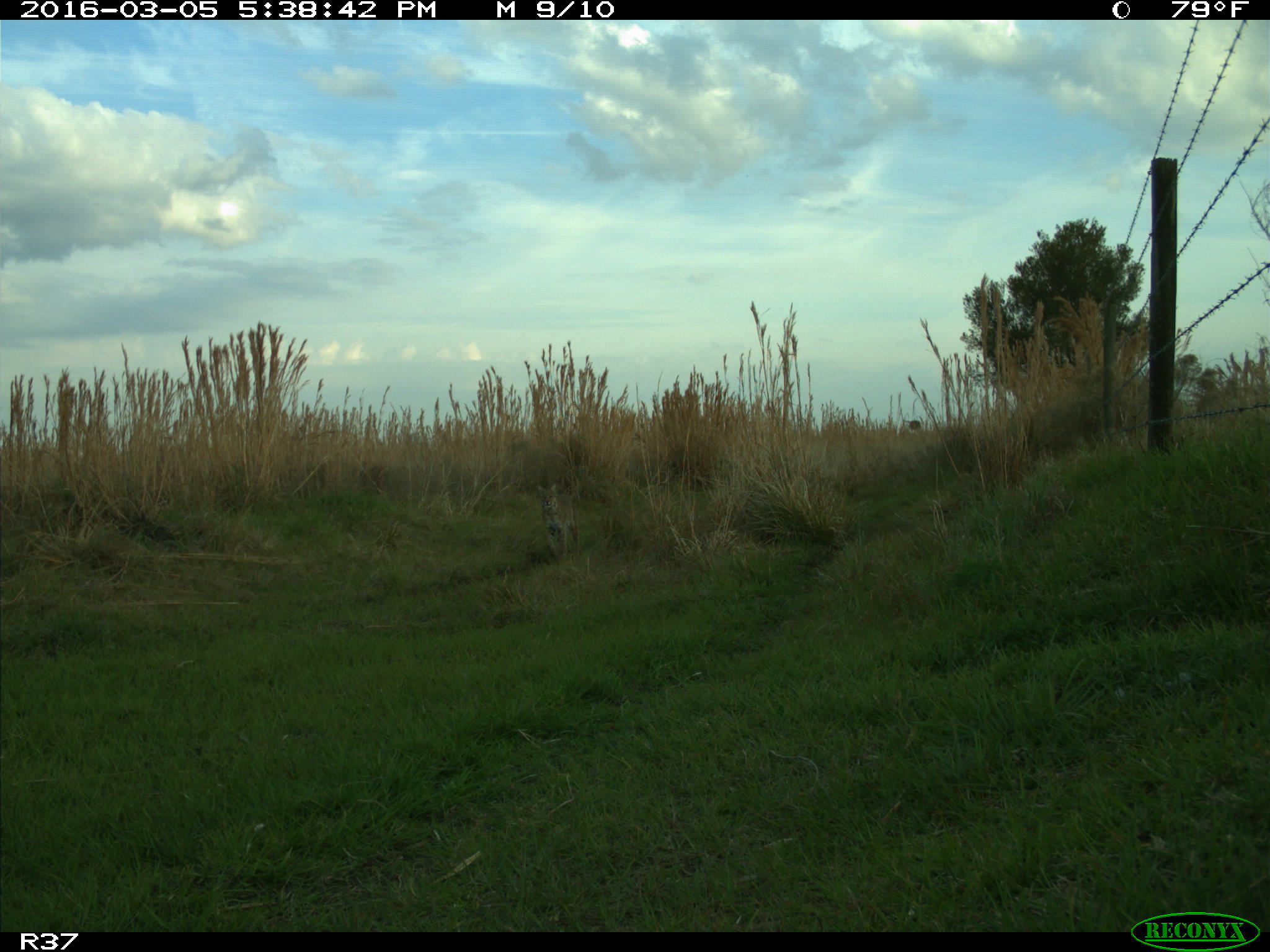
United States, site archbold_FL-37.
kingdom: Animalia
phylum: Chordata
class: Mammalia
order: Carnivora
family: Felidae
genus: Lynx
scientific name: Lynx rufus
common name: bobcat